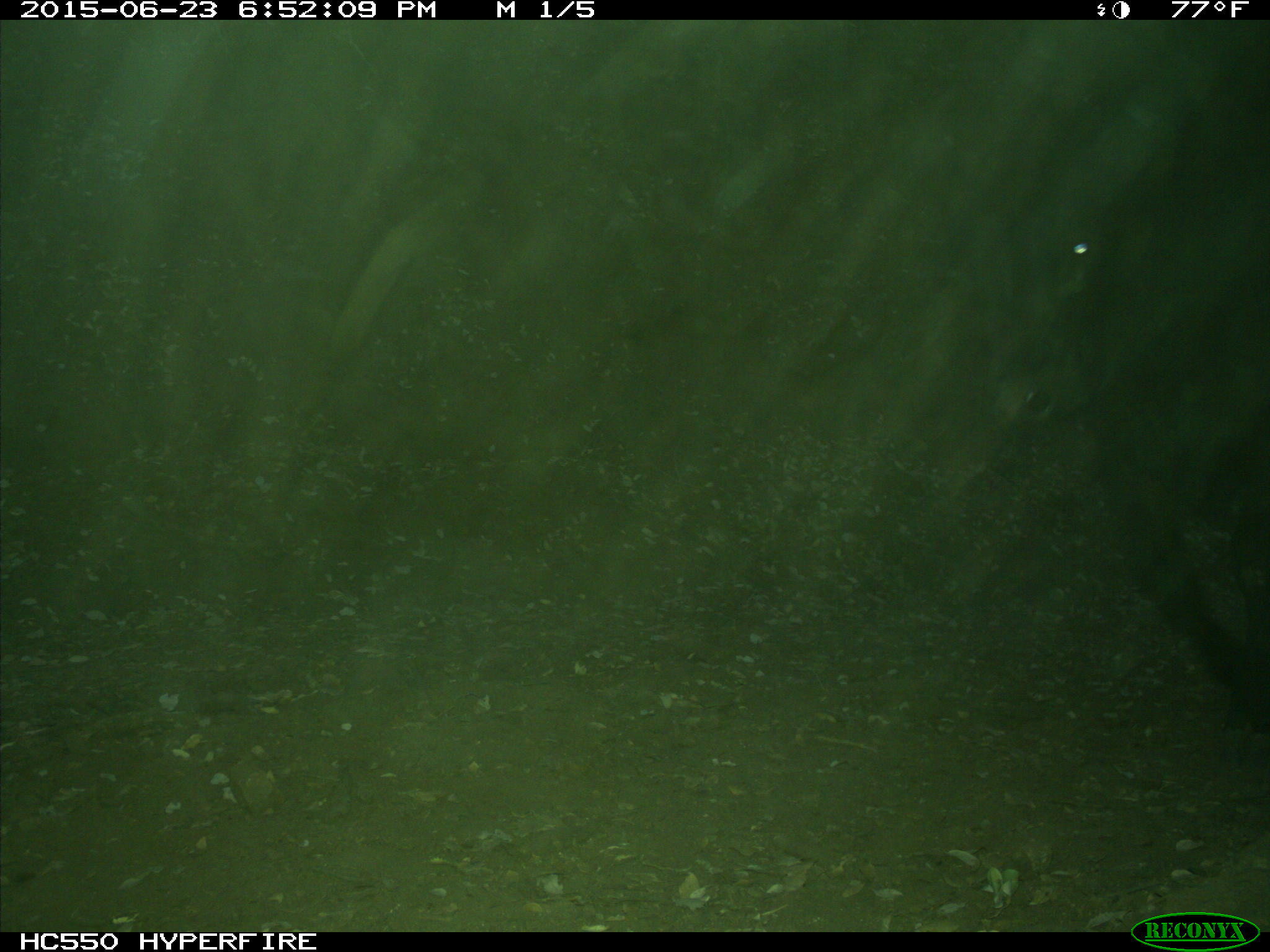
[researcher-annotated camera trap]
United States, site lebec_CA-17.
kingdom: Animalia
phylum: Chordata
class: Mammalia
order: Artiodactyla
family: Bovidae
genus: Bos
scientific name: Bos taurus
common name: domestic cow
Bos taurus (domestic cow).